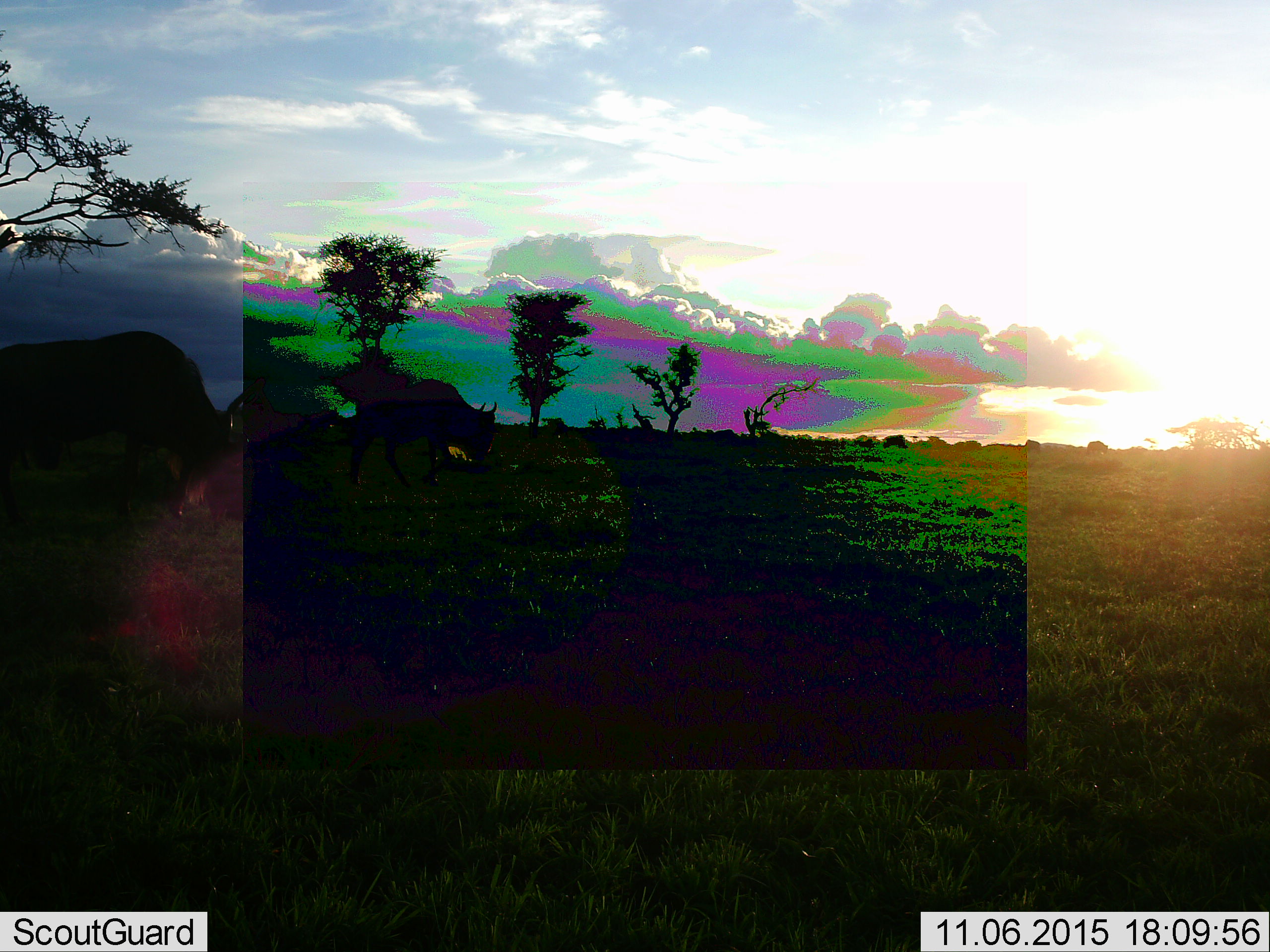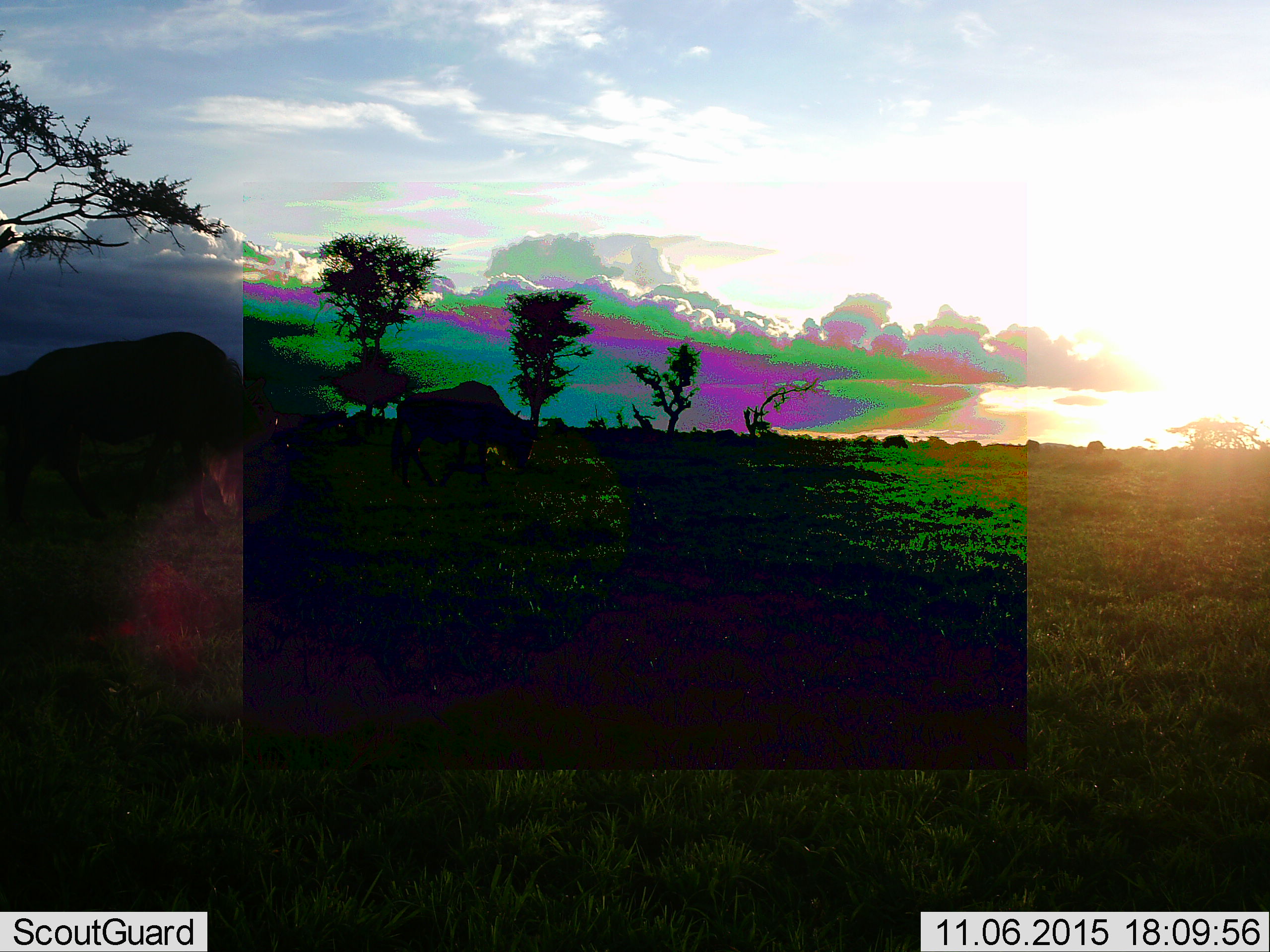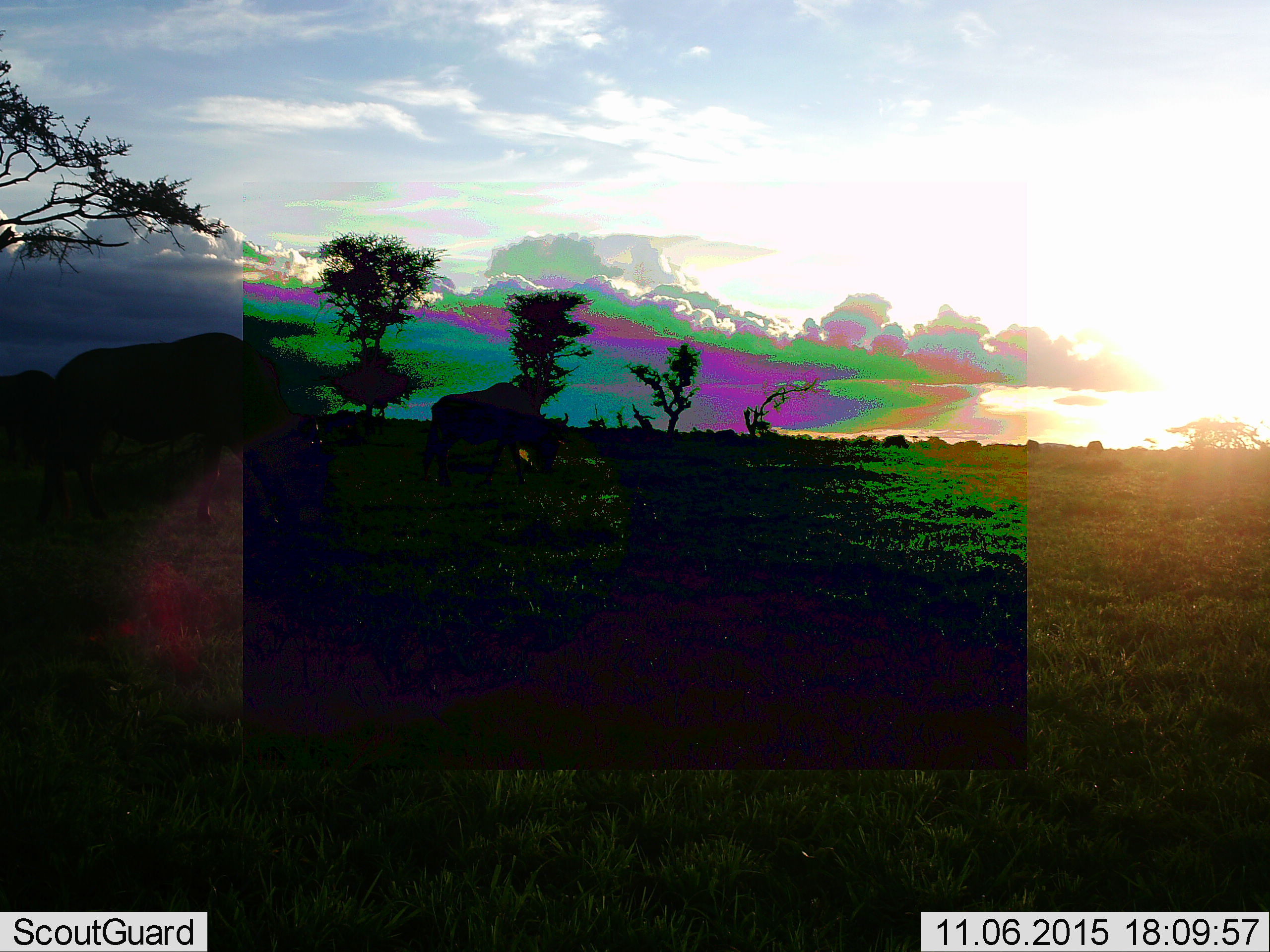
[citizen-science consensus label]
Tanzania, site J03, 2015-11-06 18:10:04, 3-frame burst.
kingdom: Animalia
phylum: Chordata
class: Mammalia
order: Artiodactyla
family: Bovidae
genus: Connochaetes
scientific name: Connochaetes taurinus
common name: blue wildebeest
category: wildebeest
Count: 2.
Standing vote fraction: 20%.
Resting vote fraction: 0%.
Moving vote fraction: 100%.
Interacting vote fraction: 0%.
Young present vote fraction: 0%.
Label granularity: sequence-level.